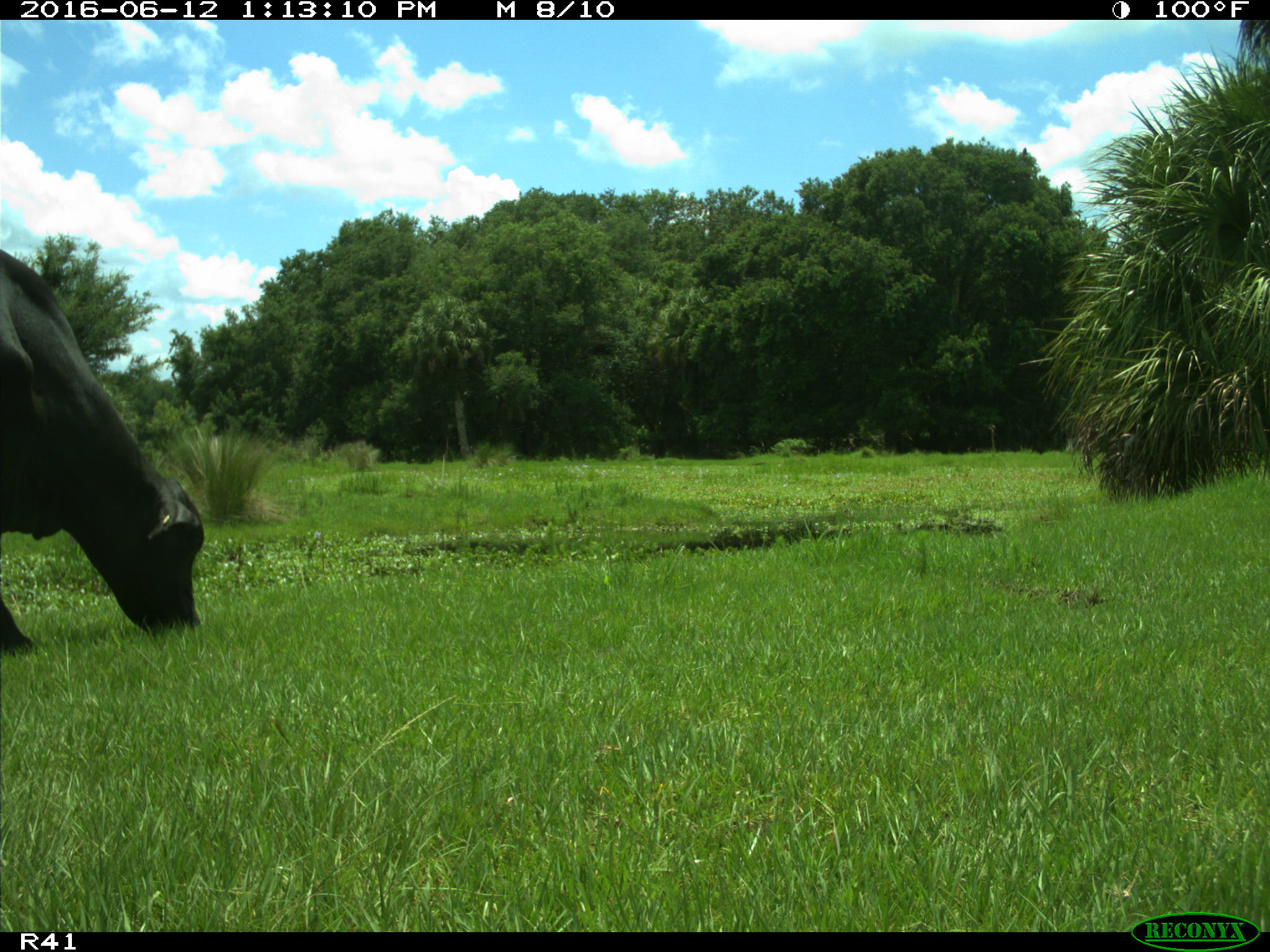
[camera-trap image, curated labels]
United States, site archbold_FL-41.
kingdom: Animalia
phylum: Chordata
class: Mammalia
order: Artiodactyla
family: Bovidae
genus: Bos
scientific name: Bos taurus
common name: domestic cow